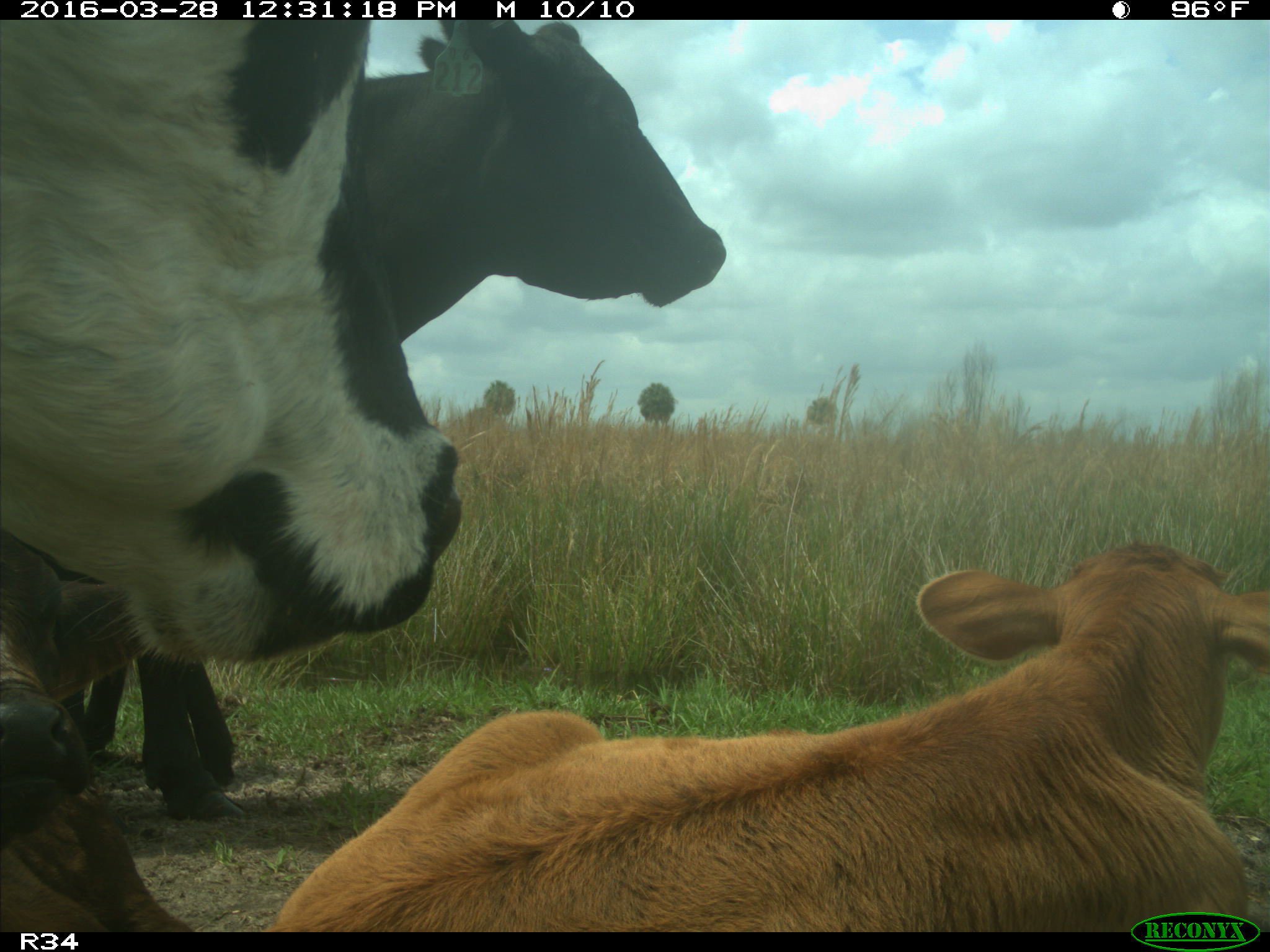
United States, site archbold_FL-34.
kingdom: Animalia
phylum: Chordata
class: Mammalia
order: Artiodactyla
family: Bovidae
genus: Bos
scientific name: Bos taurus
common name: domestic cow